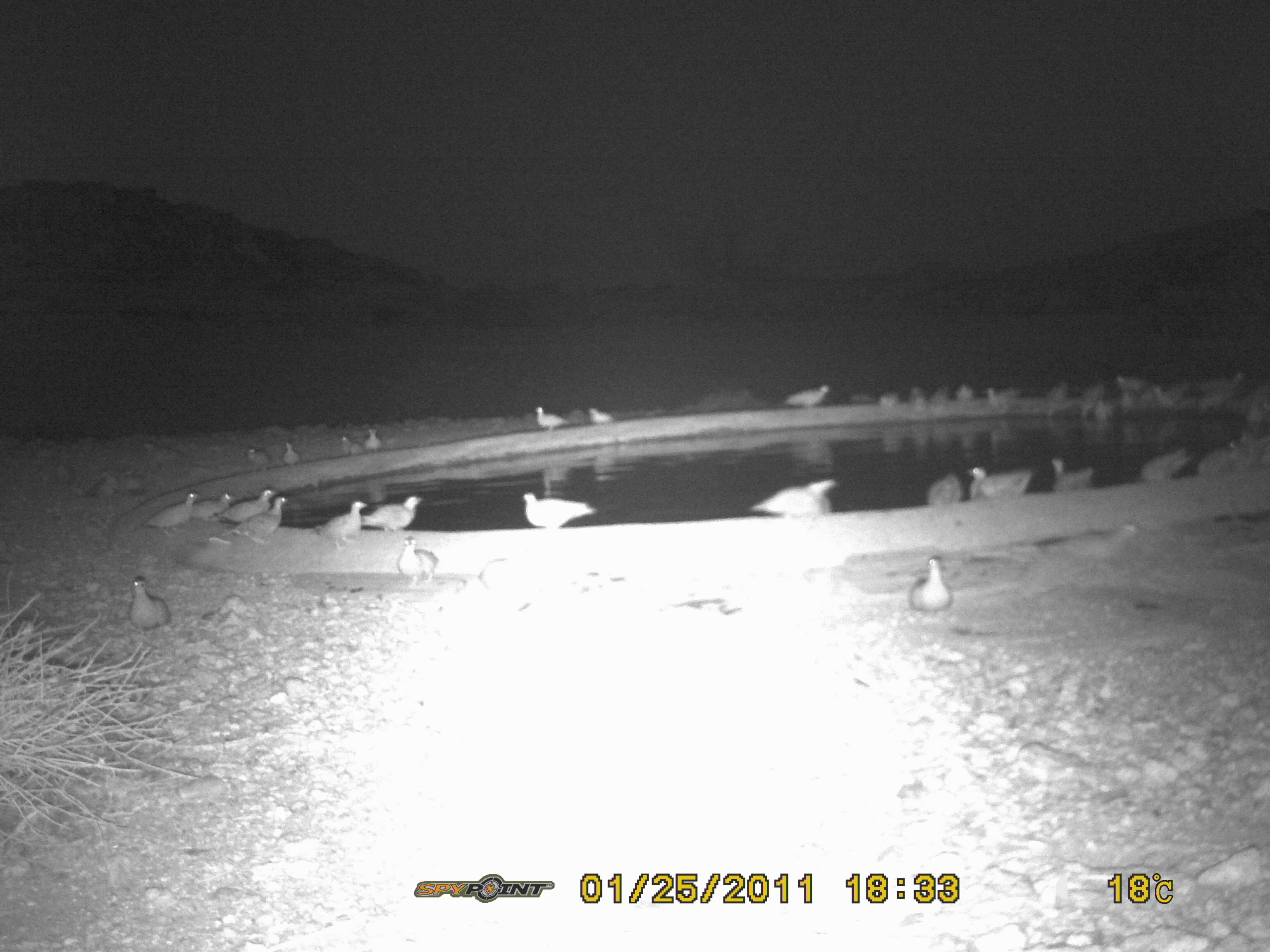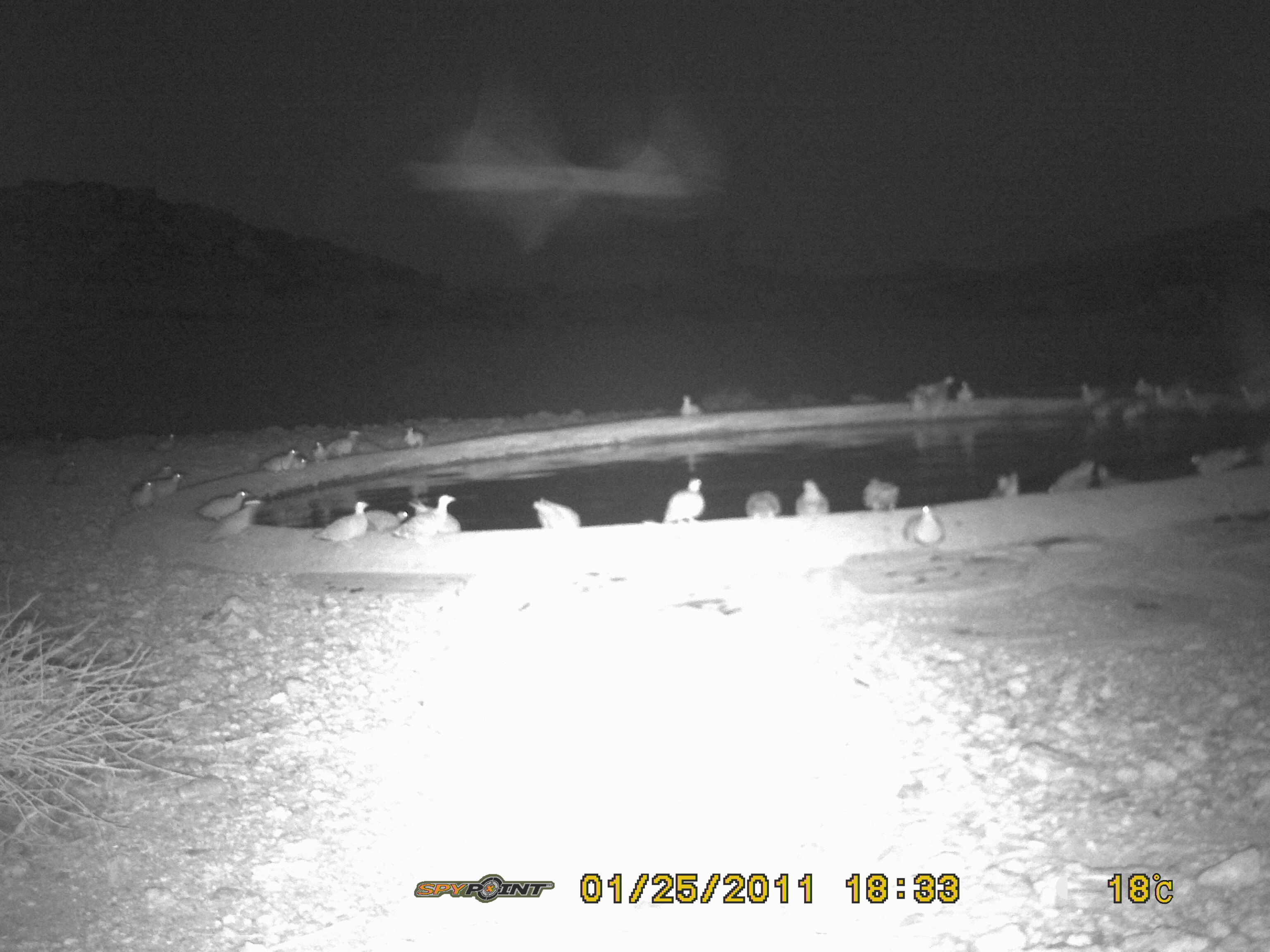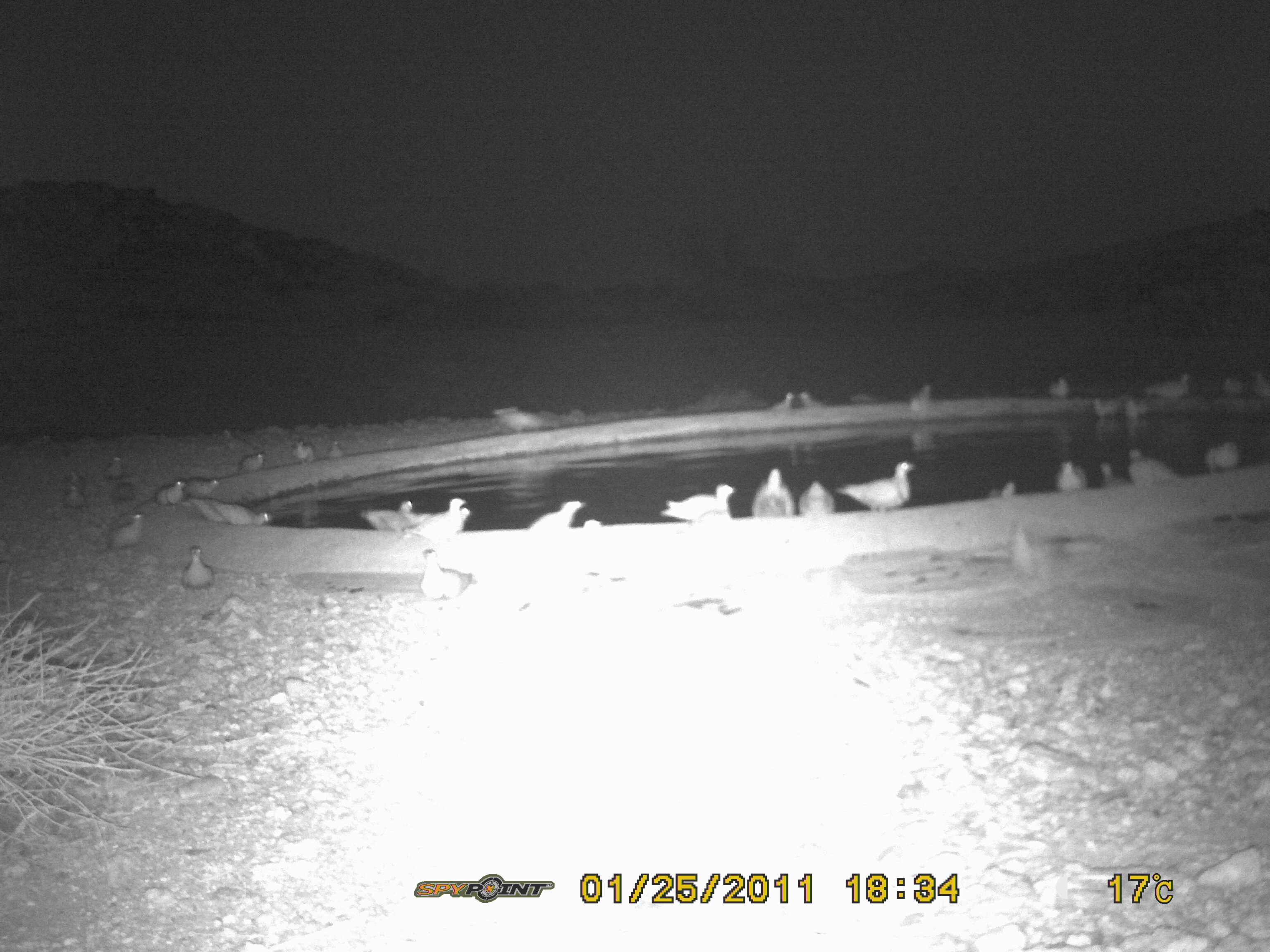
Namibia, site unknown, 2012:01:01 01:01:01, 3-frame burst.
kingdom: Animalia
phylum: Chordata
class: Aves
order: Pterocliformes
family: Pteroclidae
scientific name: Pteroclidae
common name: sandgrouse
Pteroclidae (sandgrouse).